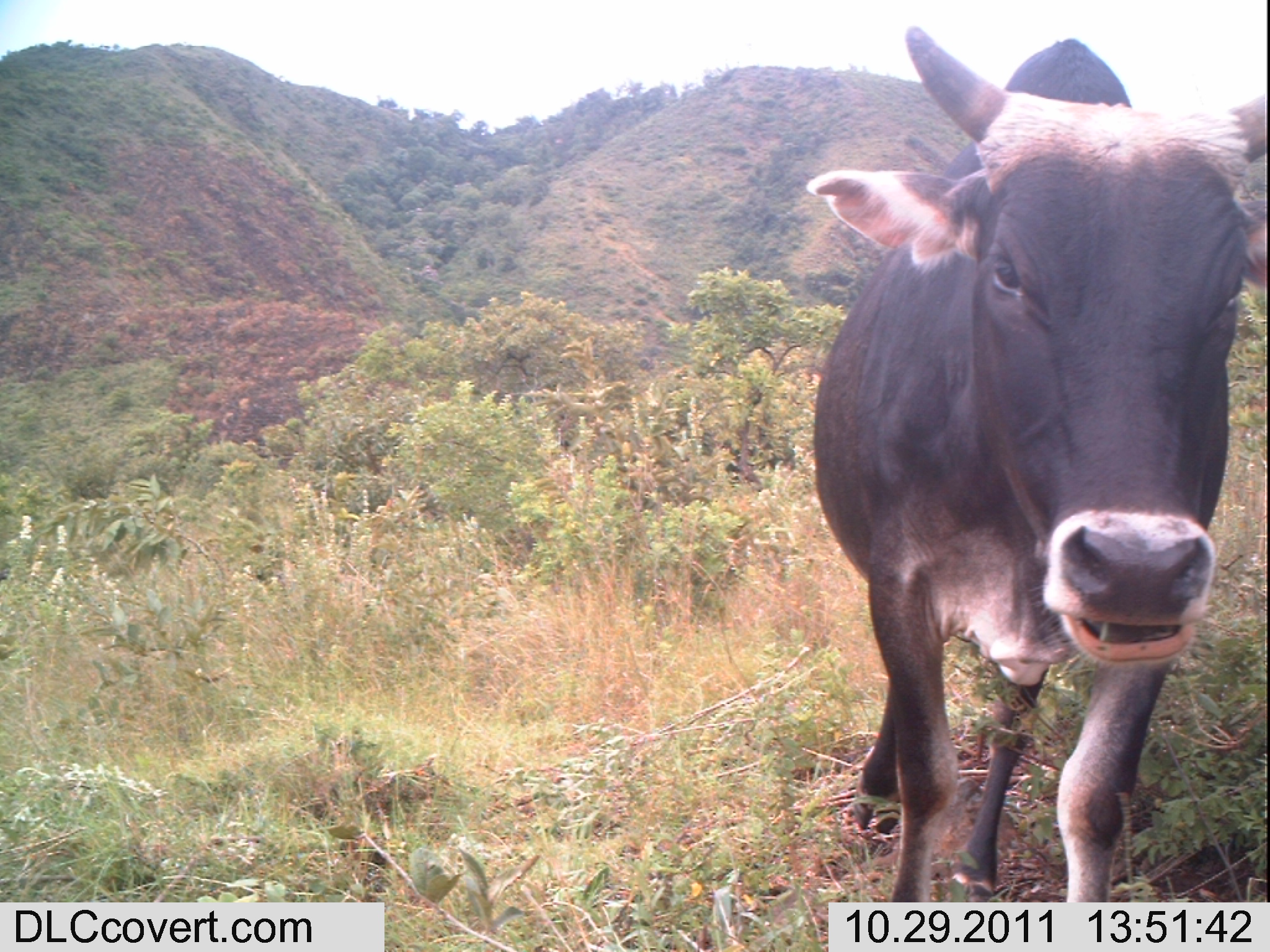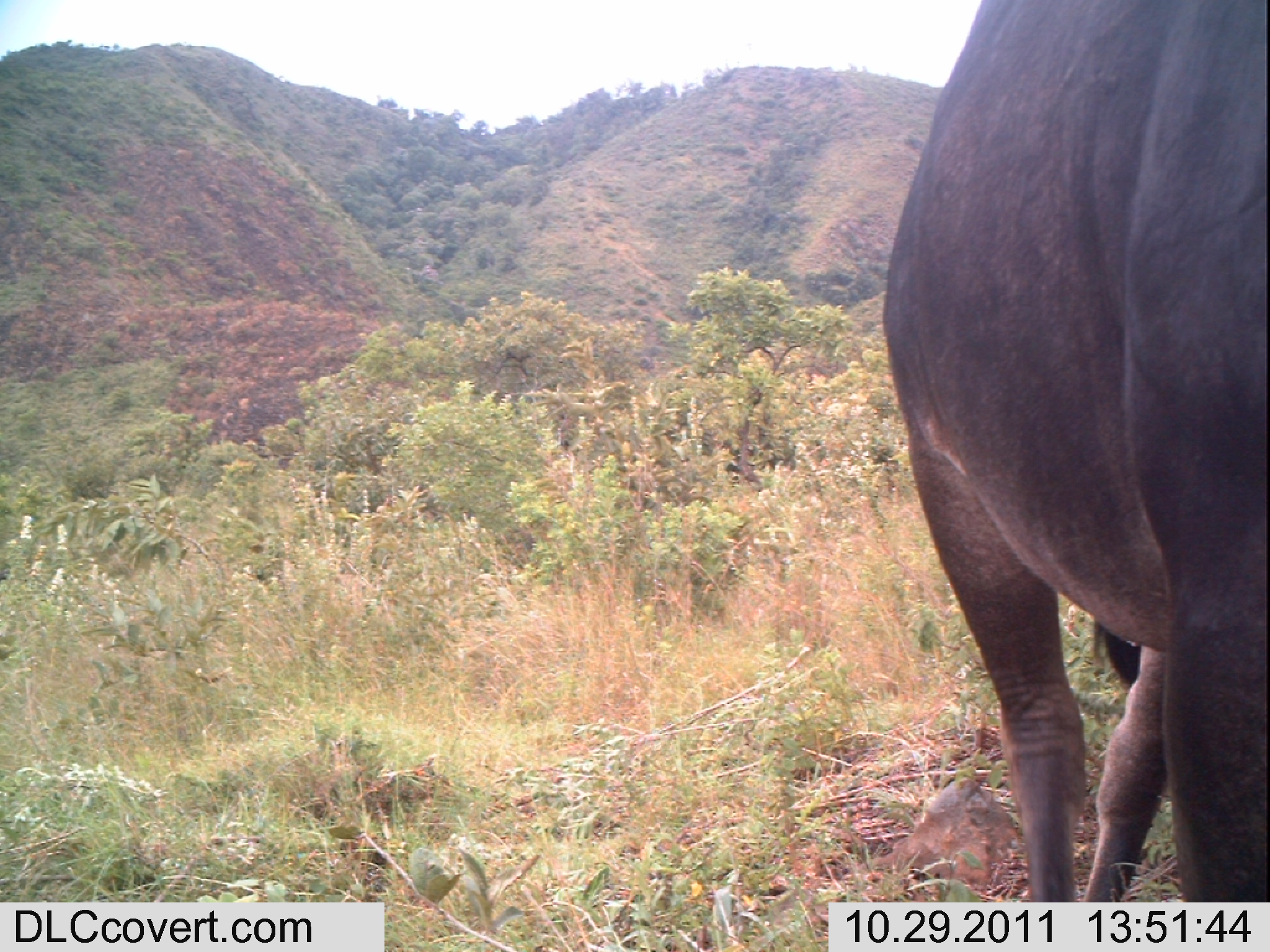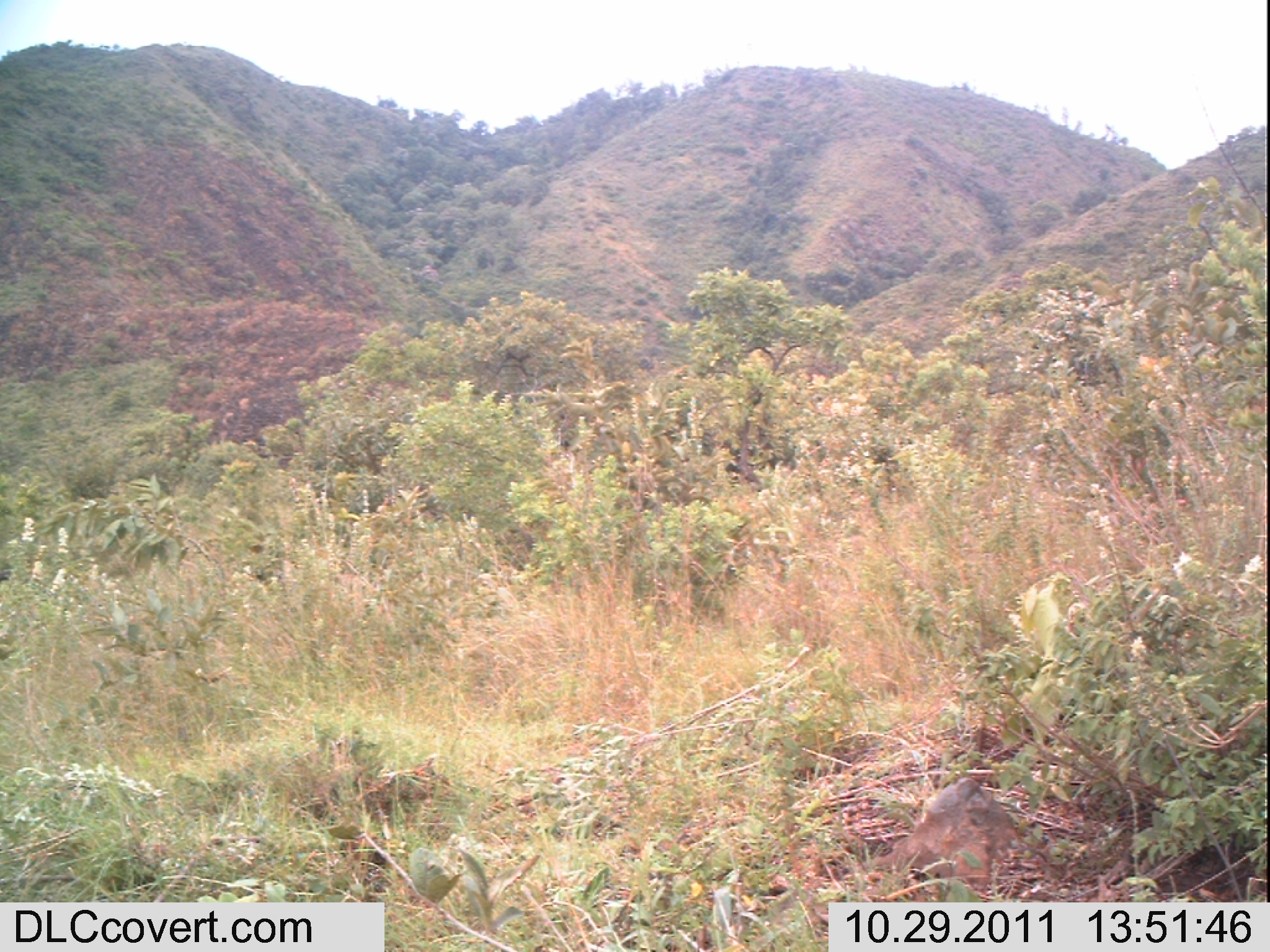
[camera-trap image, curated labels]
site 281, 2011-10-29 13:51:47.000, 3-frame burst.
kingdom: Animalia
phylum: Chordata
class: Mammalia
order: Artiodactyla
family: Bovidae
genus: Bos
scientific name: Bos taurus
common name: domestic cattle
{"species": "Bos taurus (domestic cattle)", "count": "1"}